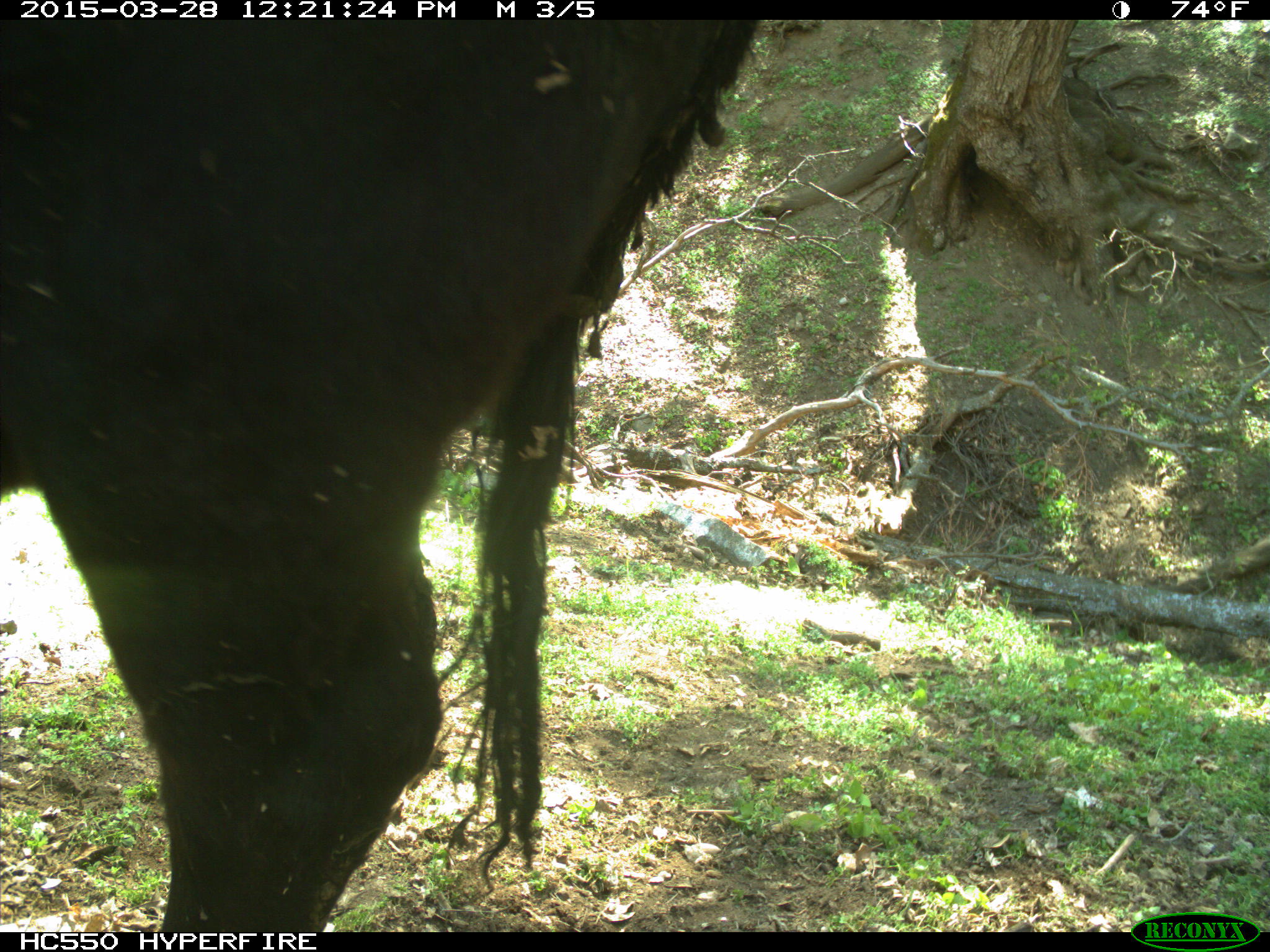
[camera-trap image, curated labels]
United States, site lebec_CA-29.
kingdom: Animalia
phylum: Chordata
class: Mammalia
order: Artiodactyla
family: Bovidae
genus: Bos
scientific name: Bos taurus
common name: domestic cow